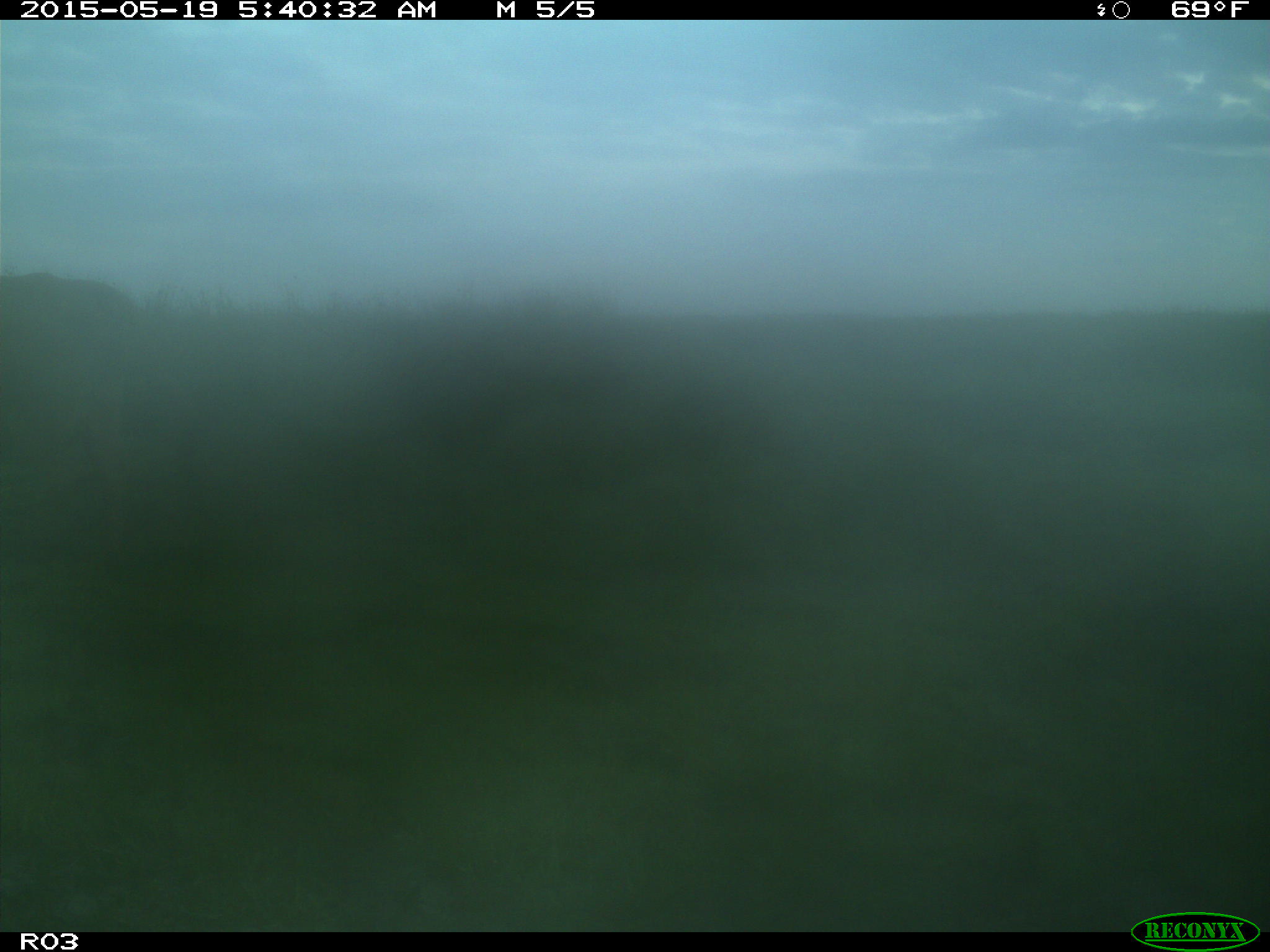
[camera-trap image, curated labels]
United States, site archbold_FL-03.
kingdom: Animalia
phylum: Chordata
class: Mammalia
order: Artiodactyla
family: Bovidae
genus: Bos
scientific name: Bos taurus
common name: domestic cow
Bos taurus (domestic cow).